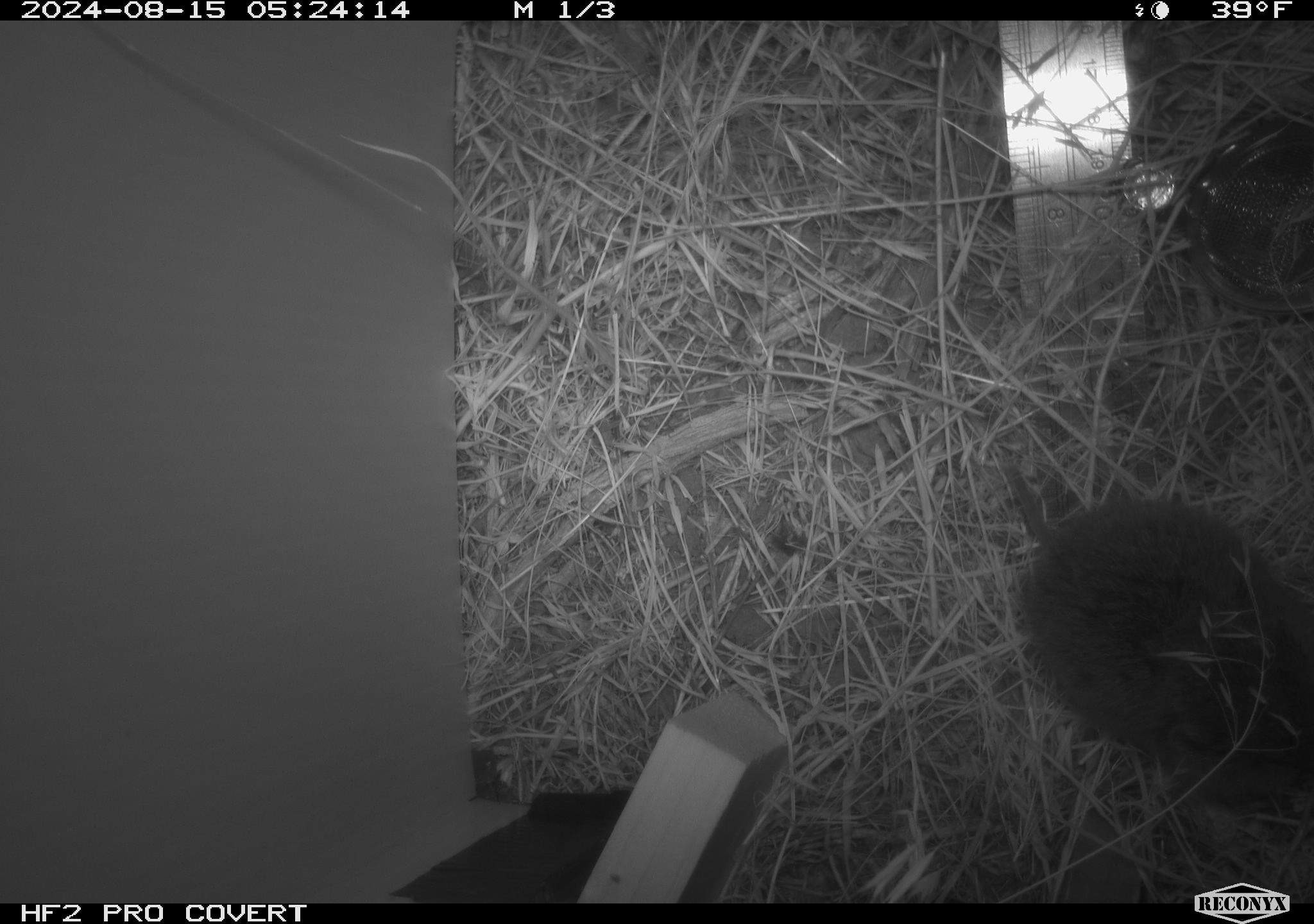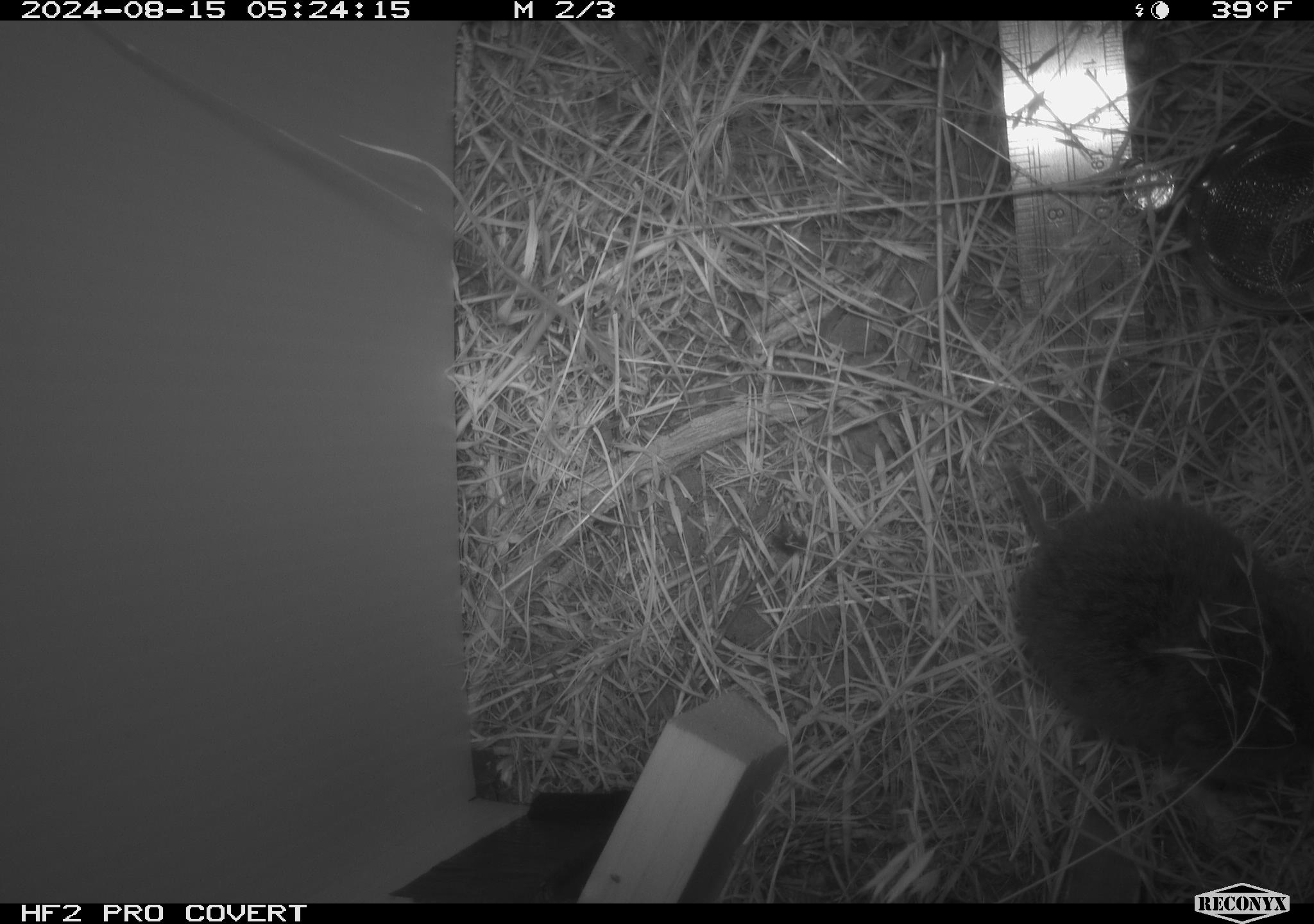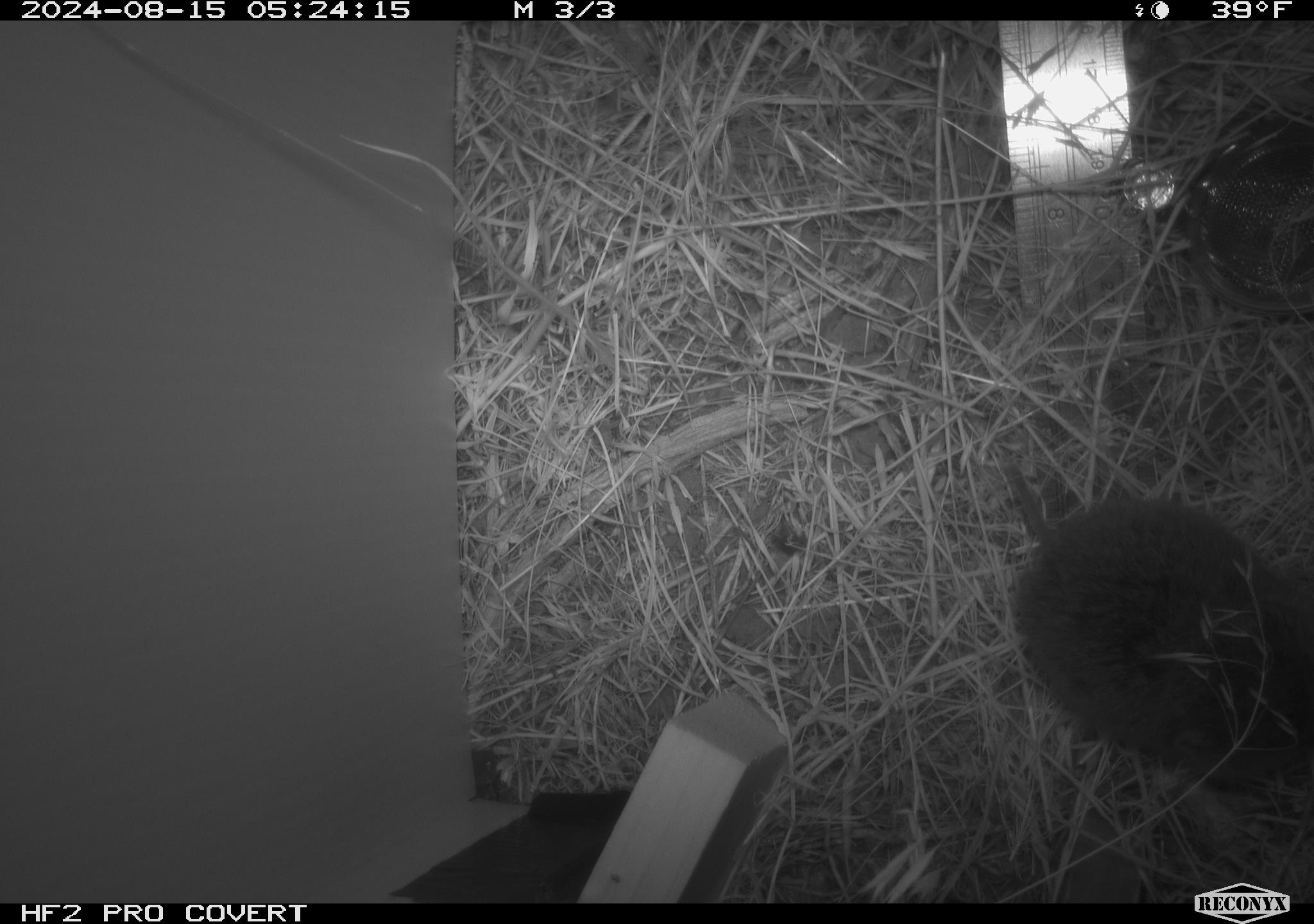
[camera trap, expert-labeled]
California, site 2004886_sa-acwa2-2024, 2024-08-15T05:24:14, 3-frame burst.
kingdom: Animalia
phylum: Chordata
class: Mammalia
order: Rodentia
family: Cricetidae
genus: Microtus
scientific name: Microtus californicus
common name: california vole